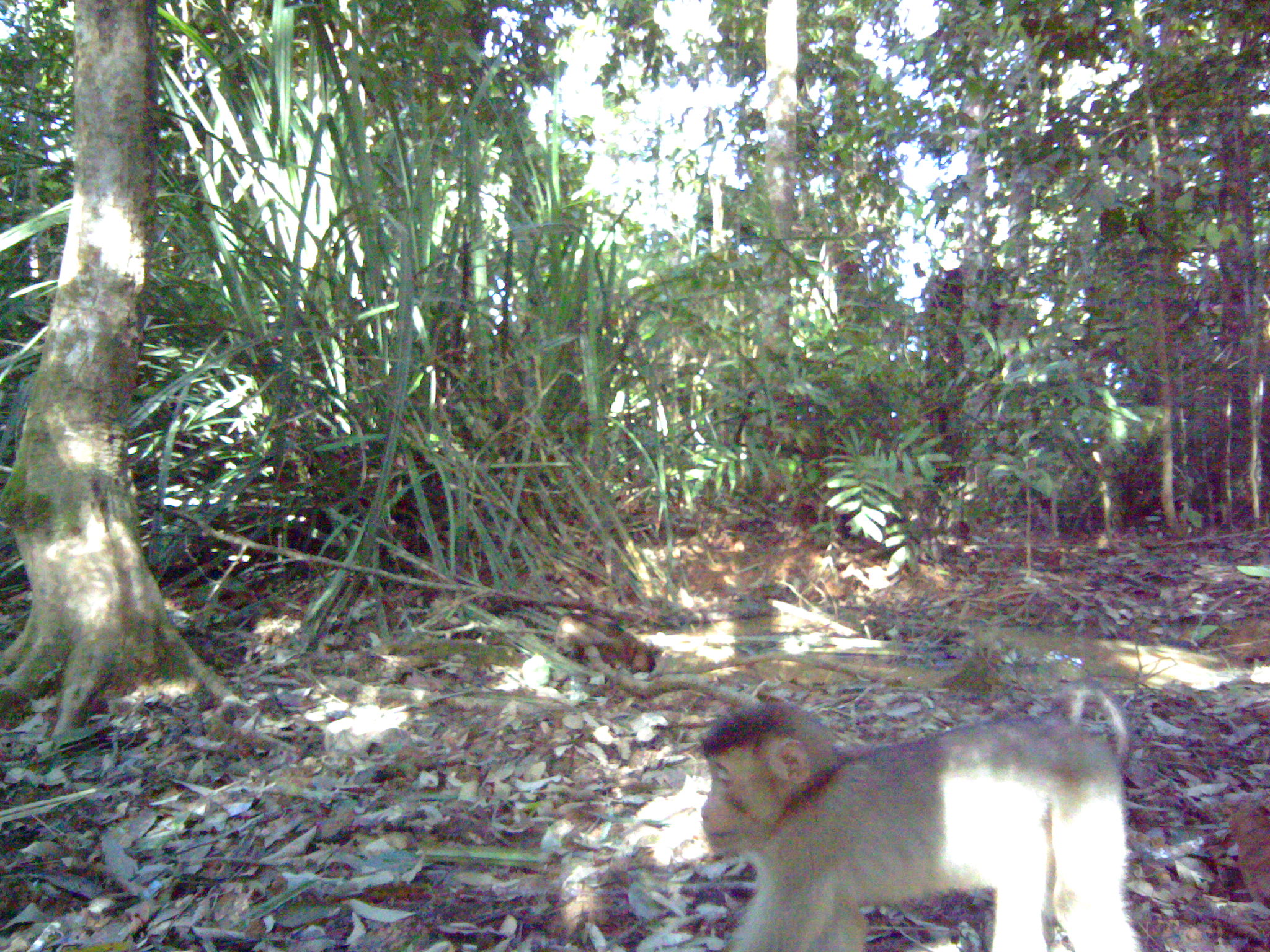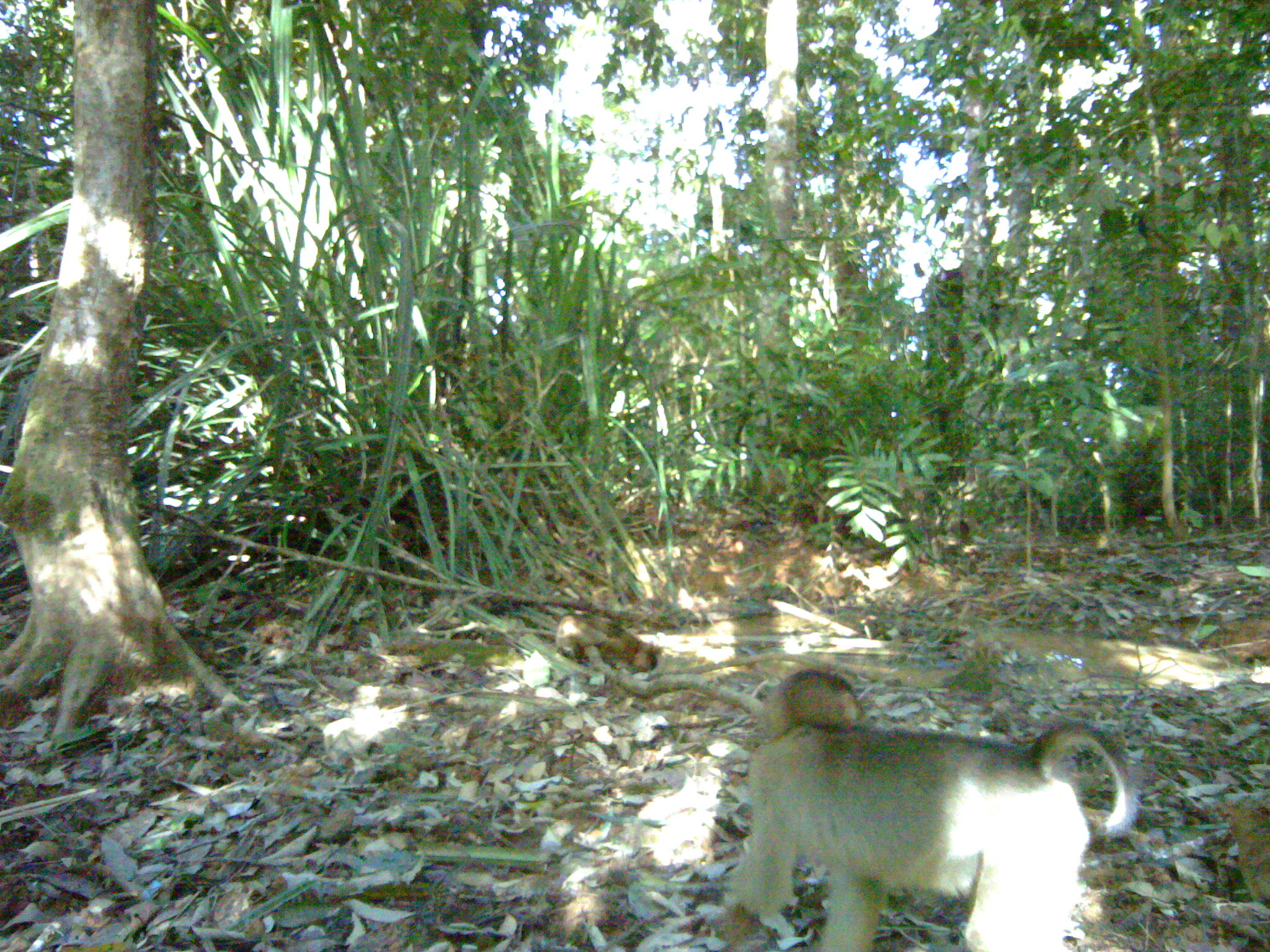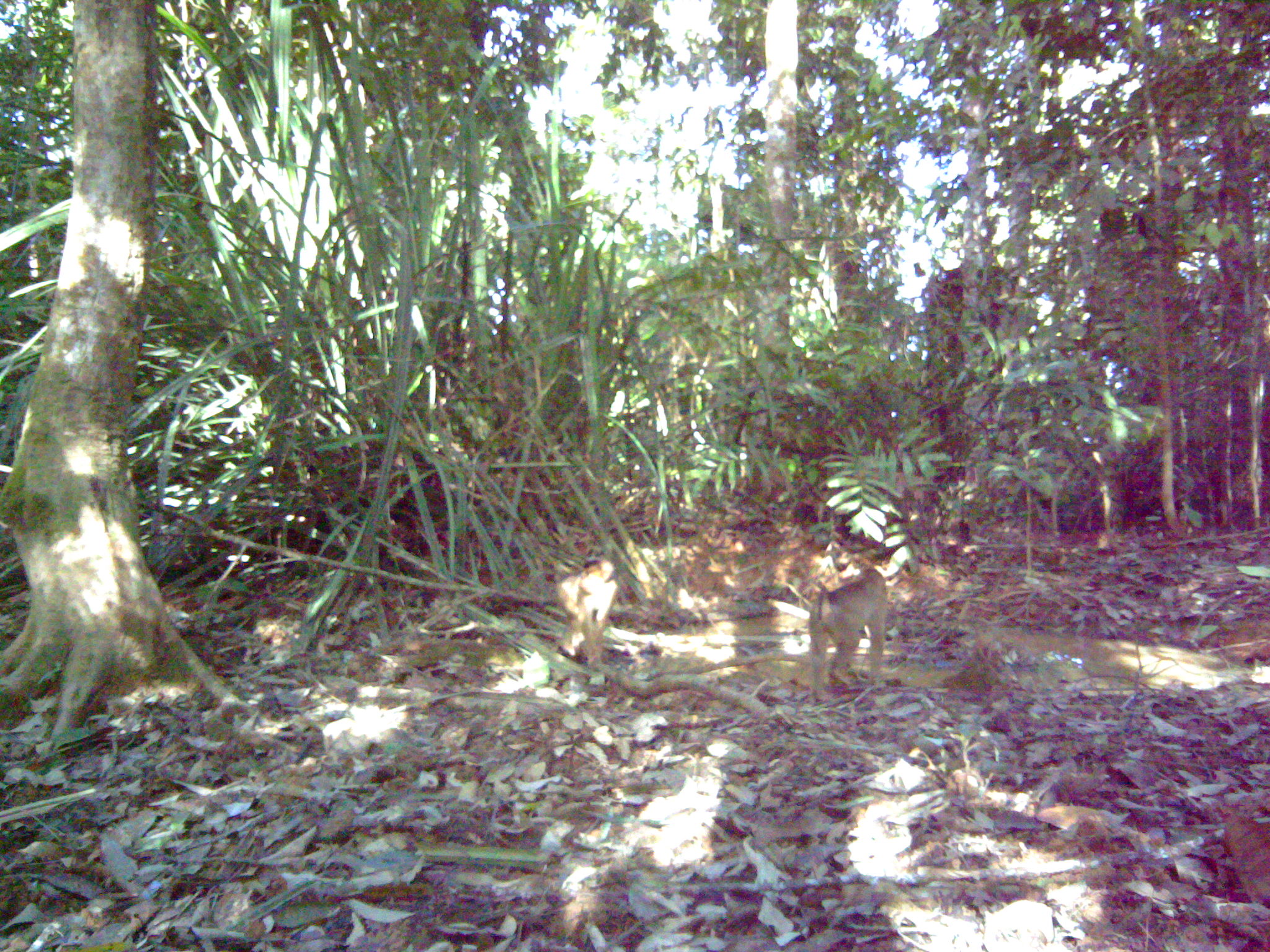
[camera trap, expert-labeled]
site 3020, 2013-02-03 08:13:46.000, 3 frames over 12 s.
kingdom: Animalia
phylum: Chordata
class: Mammalia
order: Primates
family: Cercopithecidae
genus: Macaca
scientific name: Macaca nemestrina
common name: southern pig-tailed macaque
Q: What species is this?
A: Macaca nemestrina (southern pig-tailed macaque).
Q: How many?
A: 1.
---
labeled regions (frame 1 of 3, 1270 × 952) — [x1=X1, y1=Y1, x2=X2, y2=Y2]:
macaca nemestrina: [x1=699, y1=678, x2=1142, y2=951]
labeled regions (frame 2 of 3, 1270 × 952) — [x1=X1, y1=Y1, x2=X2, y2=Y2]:
macaca nemestrina: [x1=720, y1=665, x2=1134, y2=950]; [x1=556, y1=610, x2=661, y2=674]